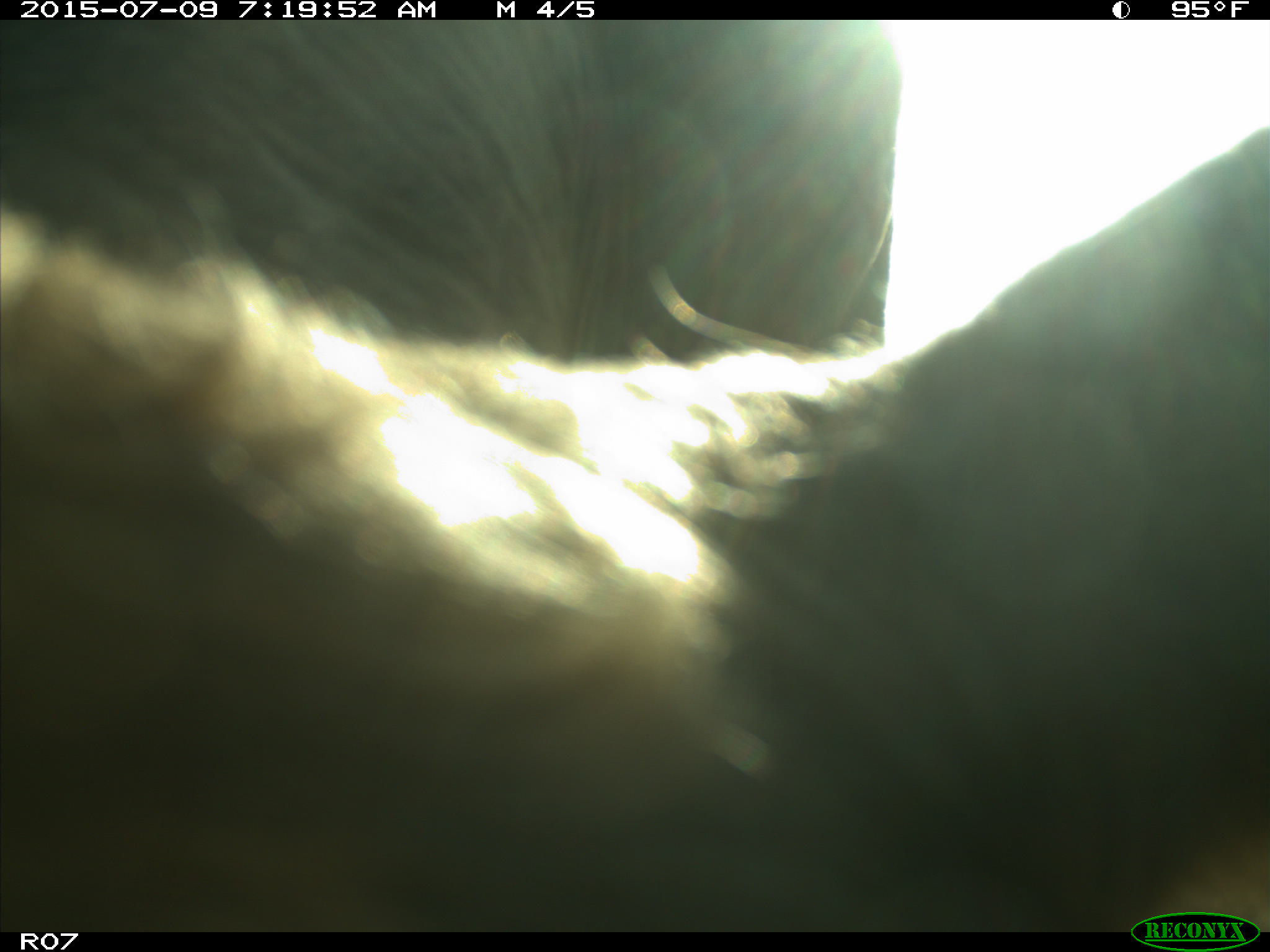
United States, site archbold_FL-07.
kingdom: Animalia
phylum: Chordata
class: Mammalia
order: Artiodactyla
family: Bovidae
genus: Bos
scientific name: Bos taurus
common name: domestic cow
Bos taurus (domestic cow).